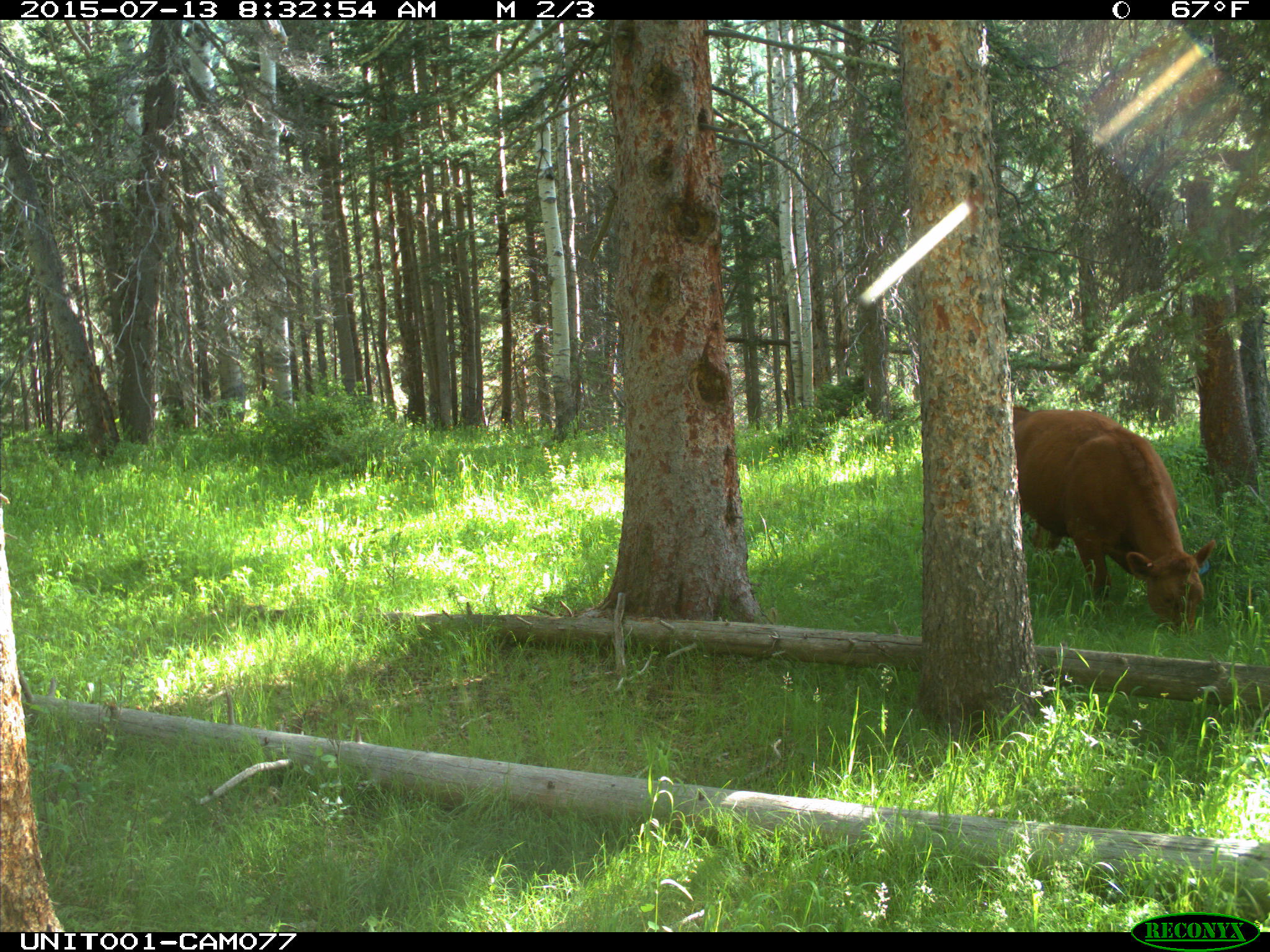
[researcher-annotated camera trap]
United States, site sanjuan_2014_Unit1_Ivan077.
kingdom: Animalia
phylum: Chordata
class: Mammalia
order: Artiodactyla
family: Bovidae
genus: Bos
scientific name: Bos taurus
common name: domestic cow